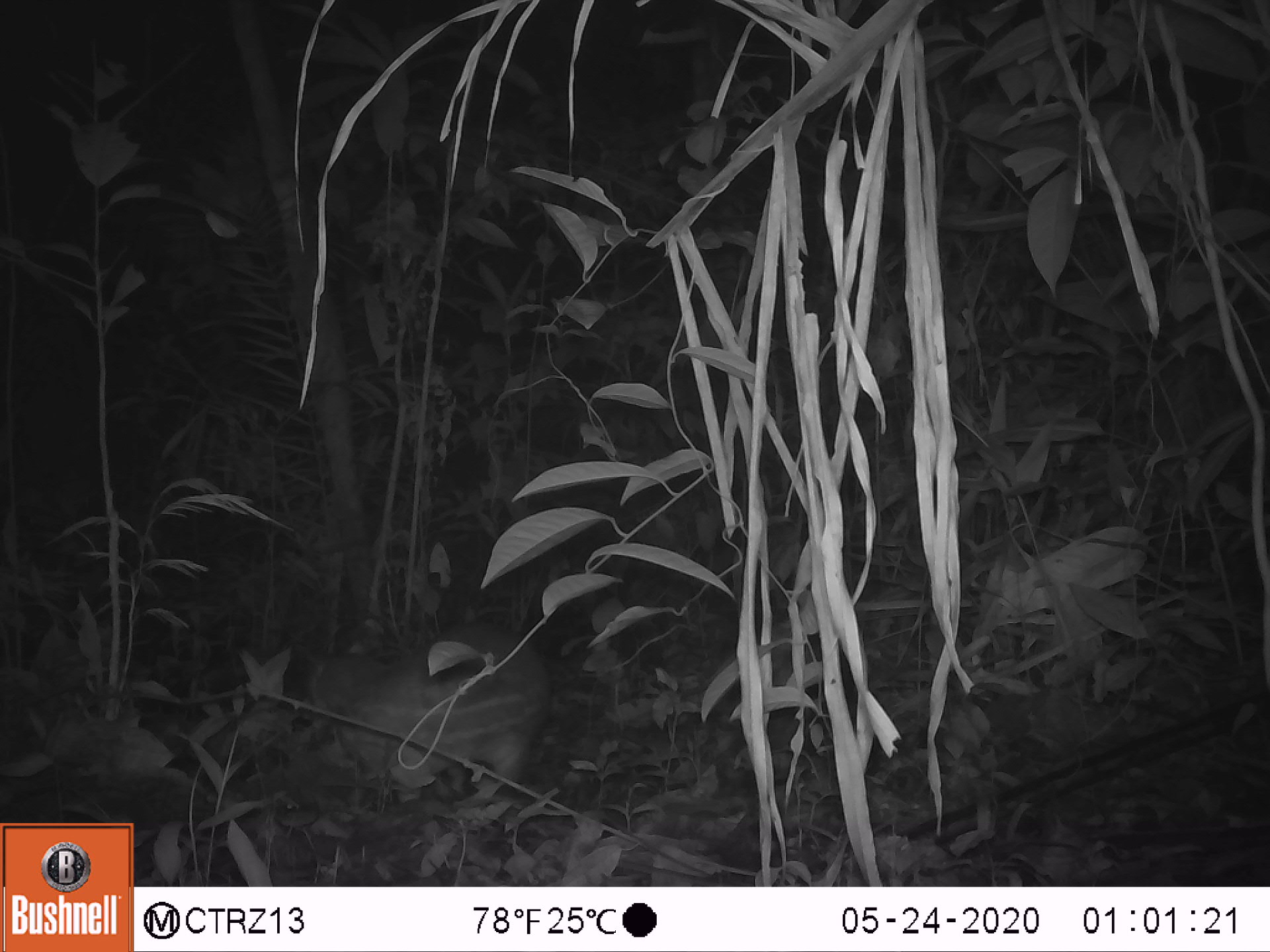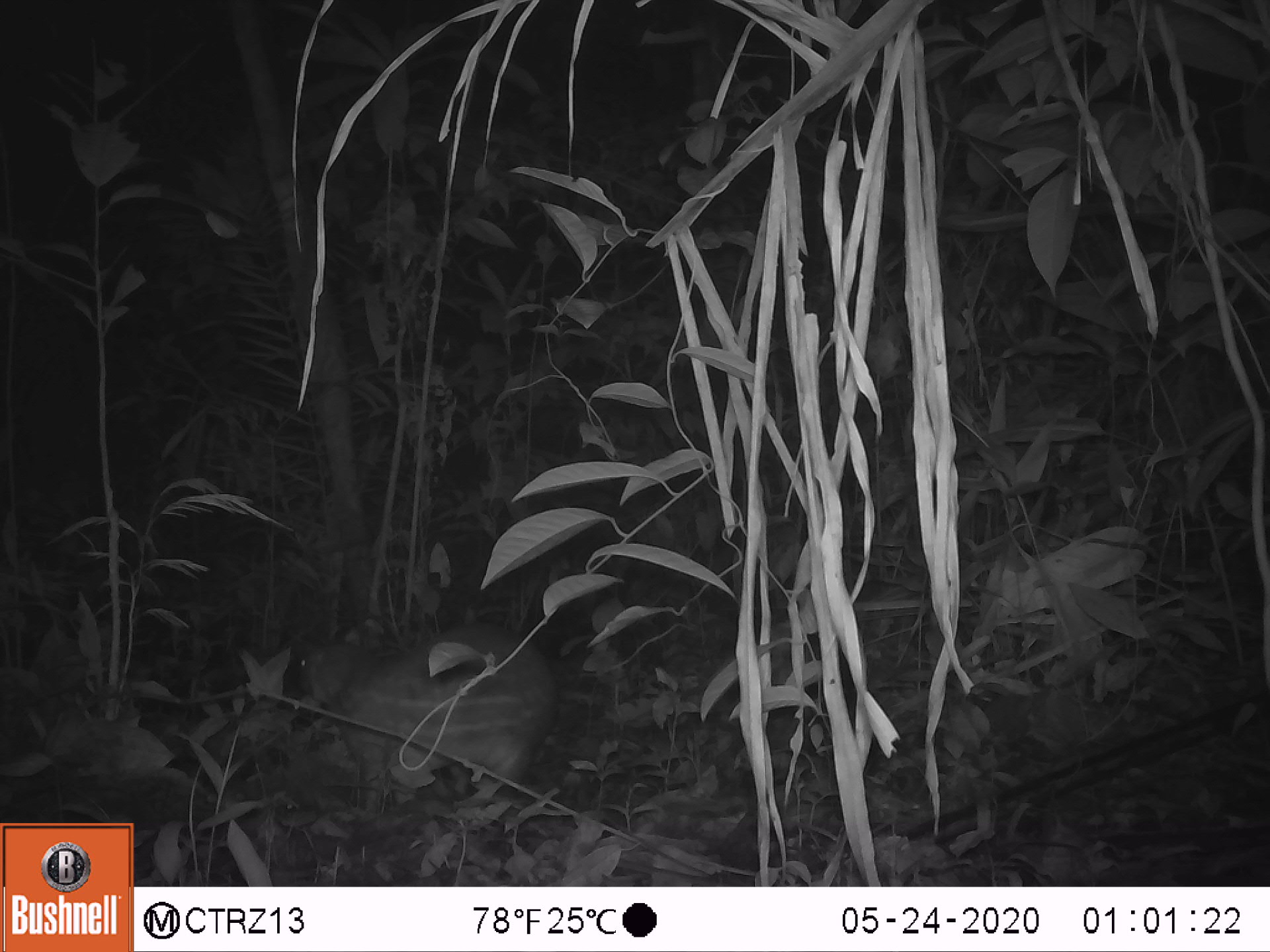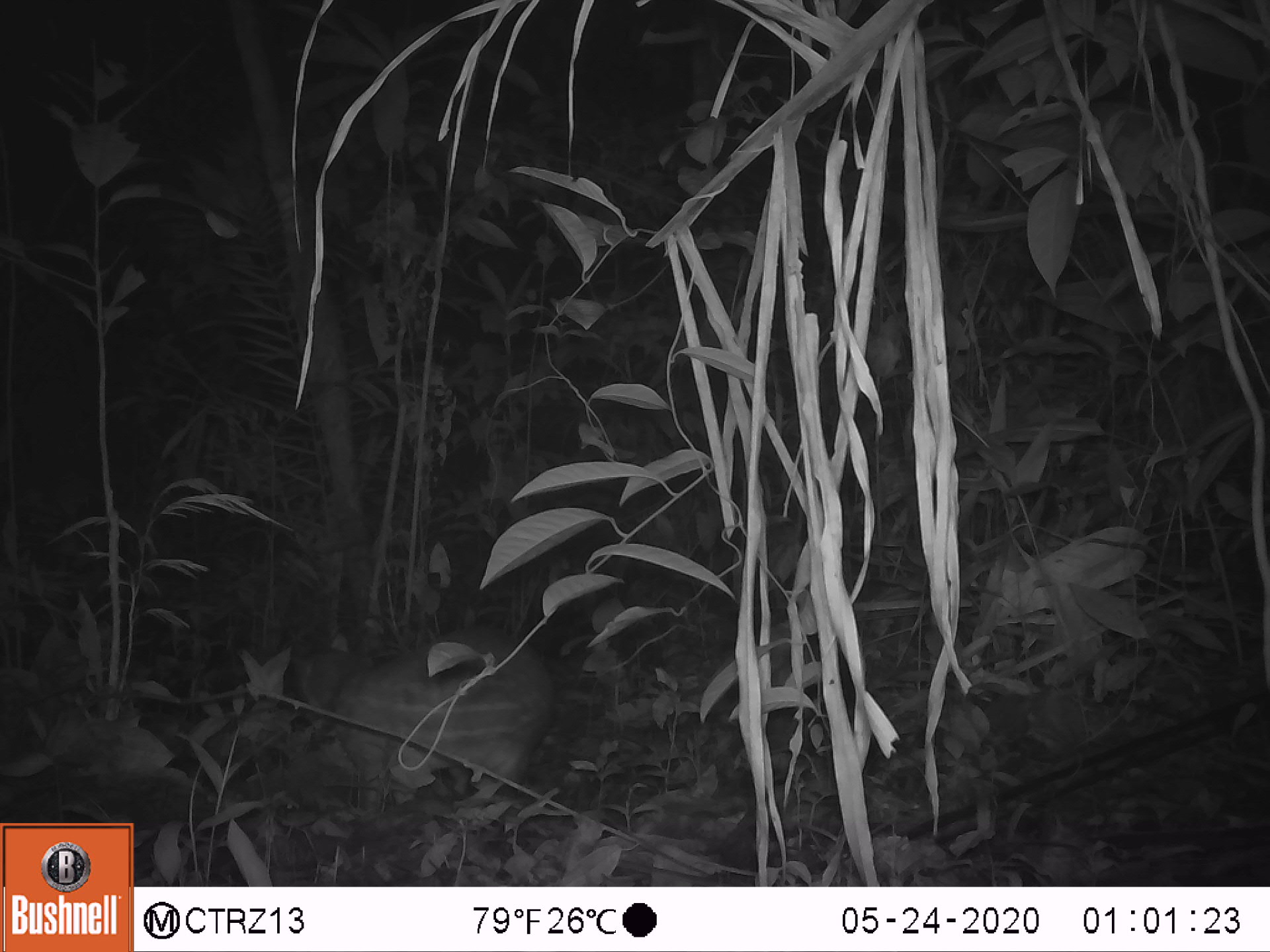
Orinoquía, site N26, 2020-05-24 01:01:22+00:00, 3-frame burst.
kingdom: Animalia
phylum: Chordata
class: Mammalia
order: Rodentia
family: Cuniculidae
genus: Cuniculus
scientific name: Cuniculus paca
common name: spotted paca